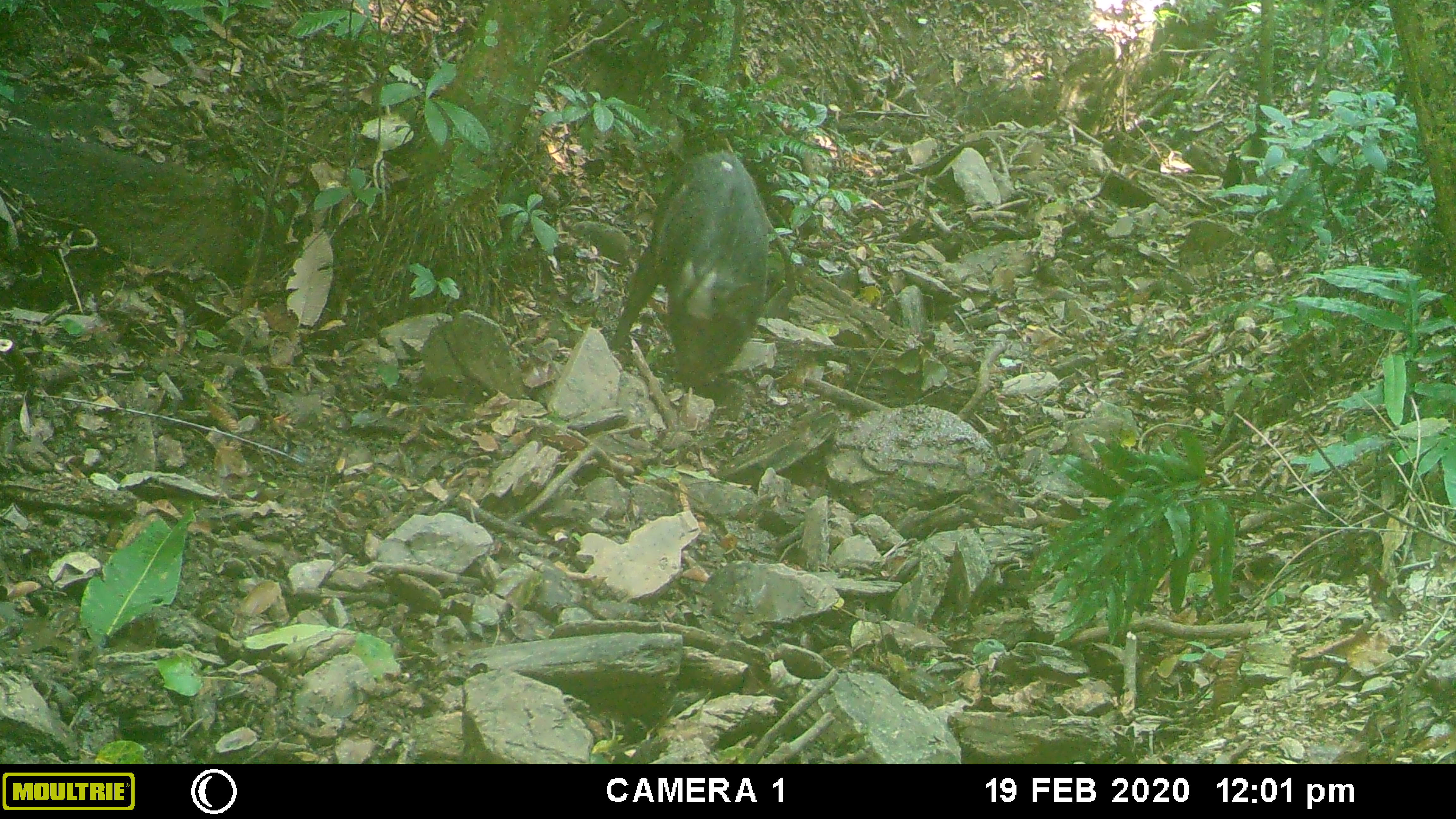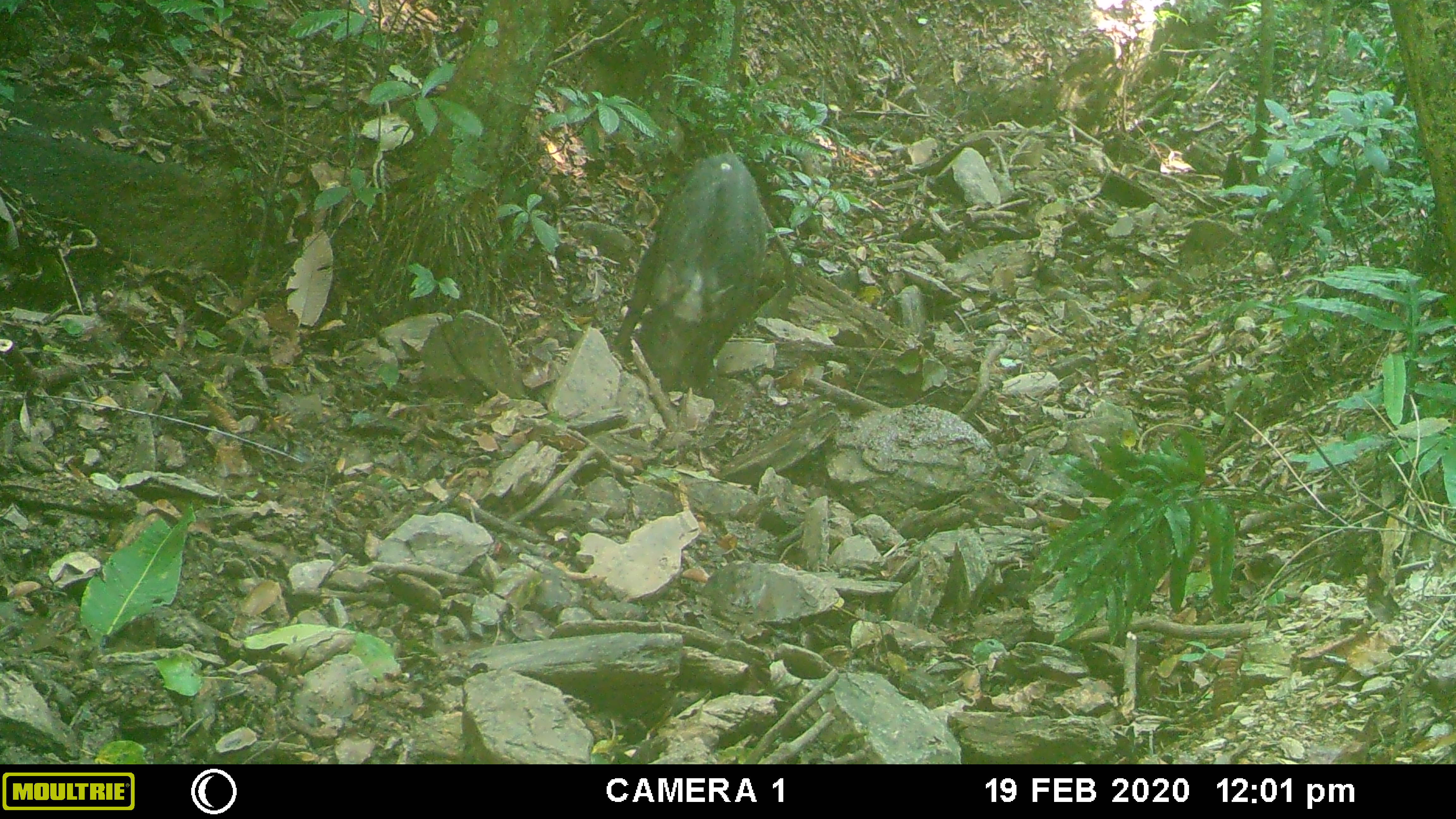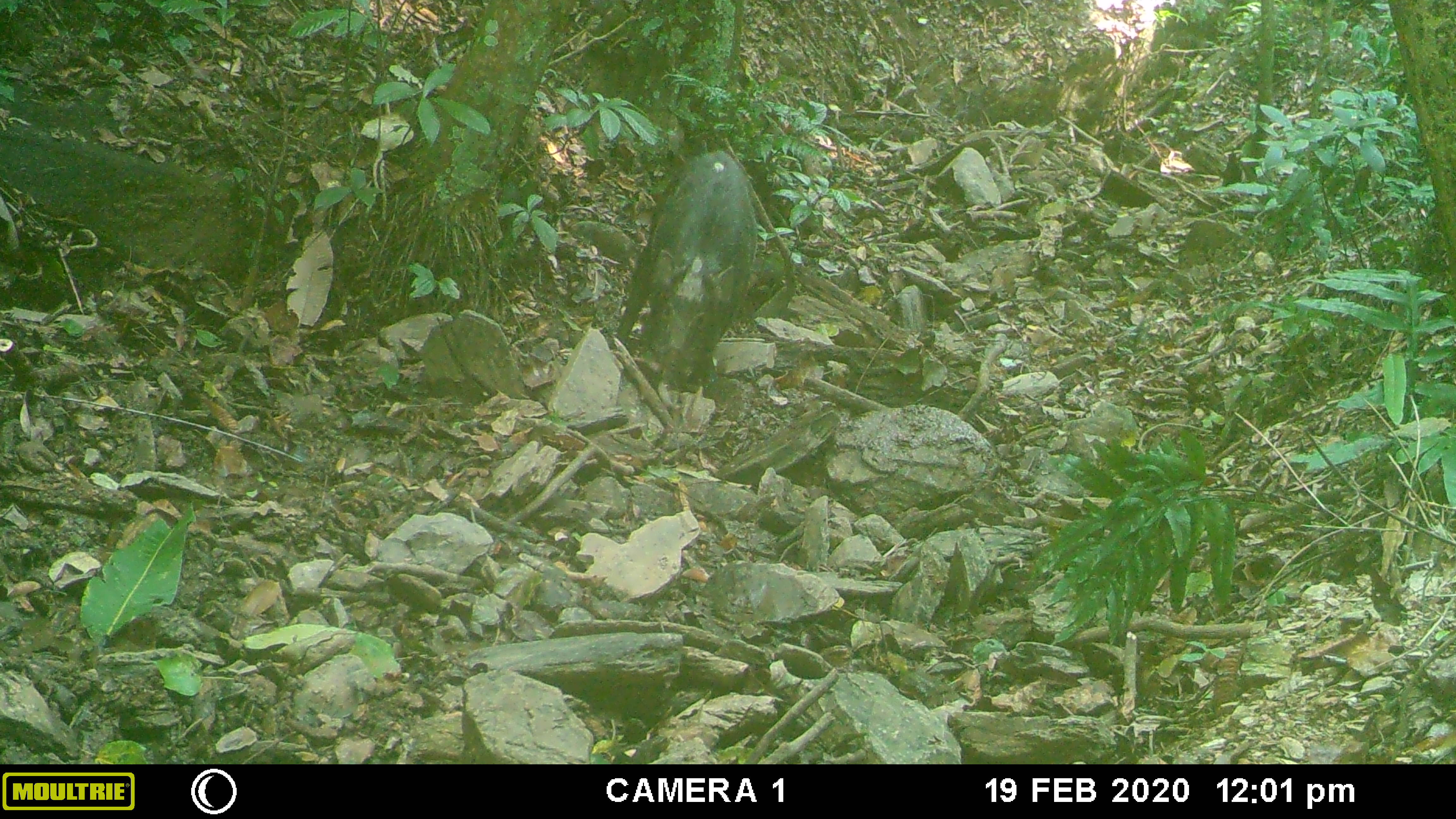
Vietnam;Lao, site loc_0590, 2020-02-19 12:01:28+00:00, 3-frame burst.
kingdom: Animalia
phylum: Chordata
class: Mammalia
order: Artiodactyla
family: Suidae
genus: Sus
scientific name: Sus scrofa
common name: eurasian wild pig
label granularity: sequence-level